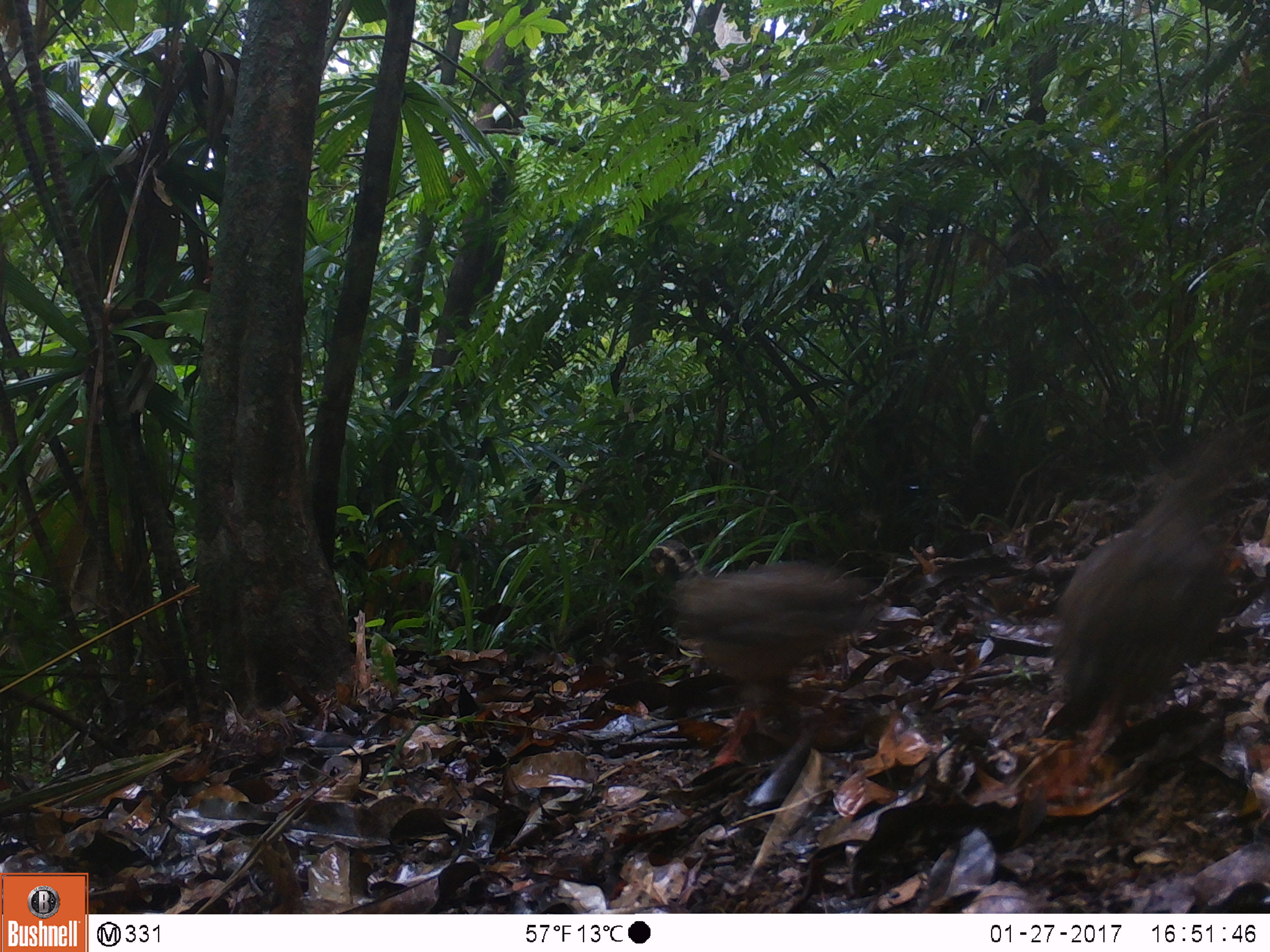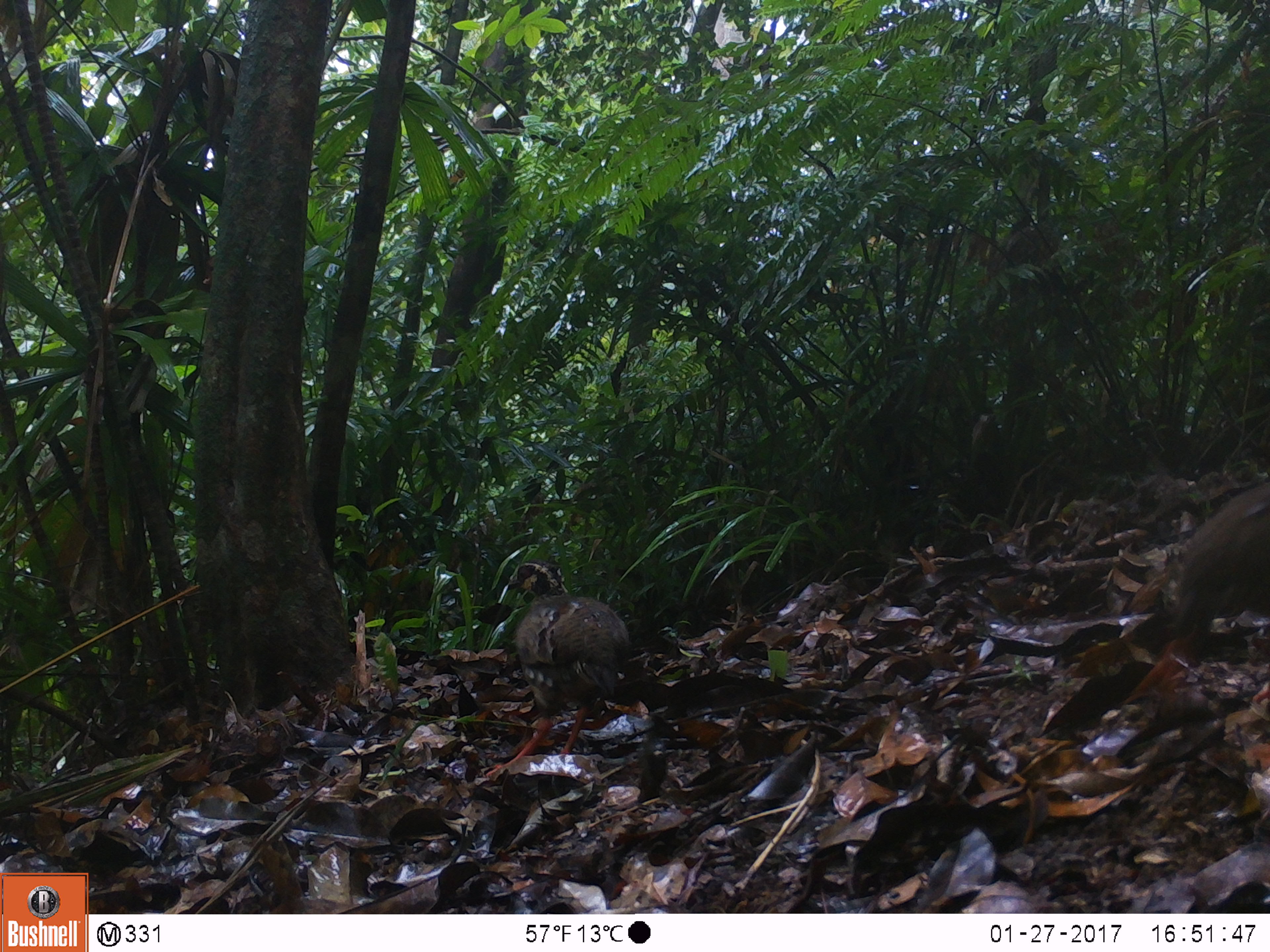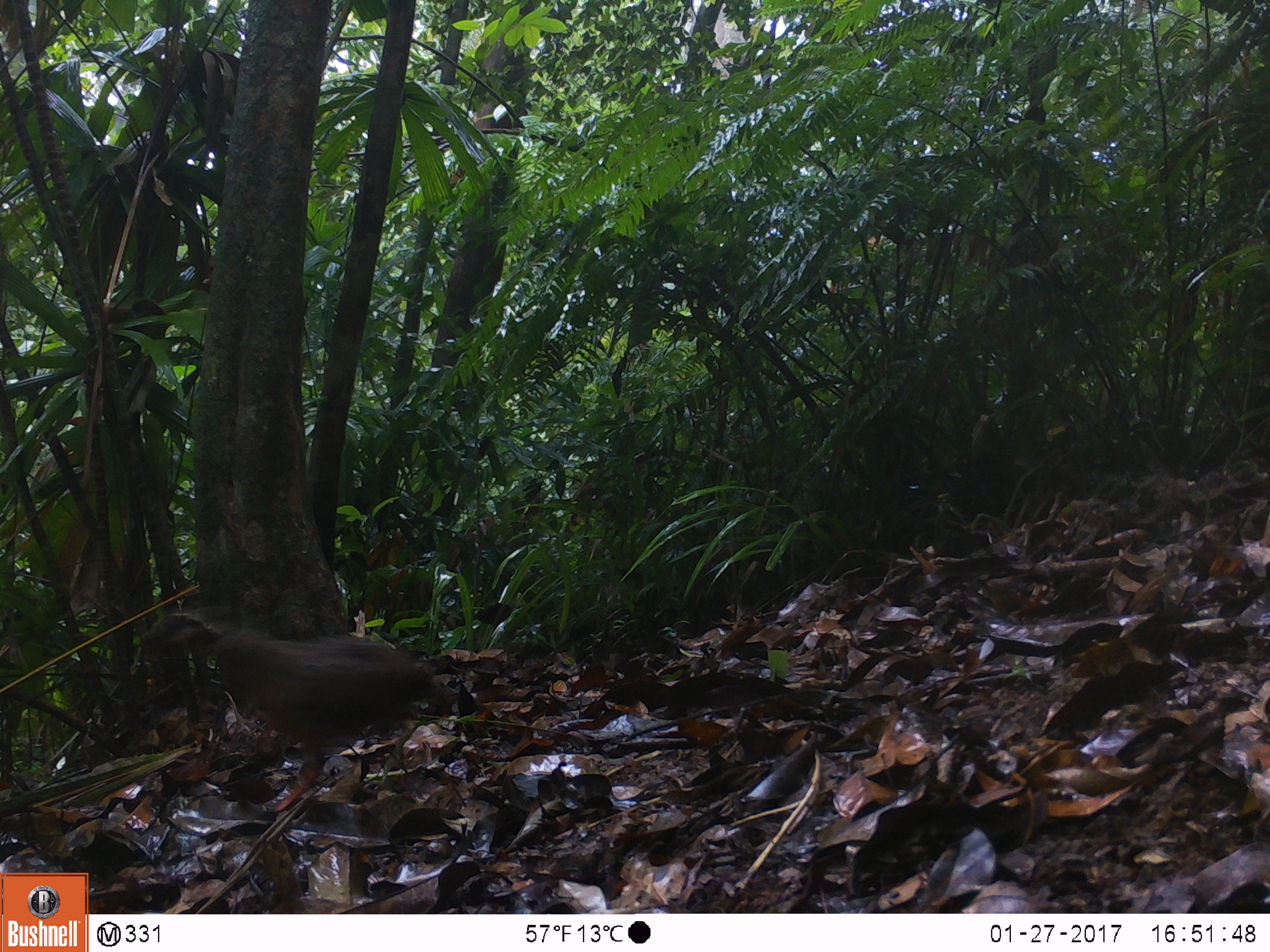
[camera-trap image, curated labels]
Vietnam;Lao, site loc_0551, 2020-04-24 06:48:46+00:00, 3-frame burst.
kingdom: Animalia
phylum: Chordata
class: Aves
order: Galliformes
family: Phasianidae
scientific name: Phasianidae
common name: partridge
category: unidentified partridge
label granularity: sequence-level